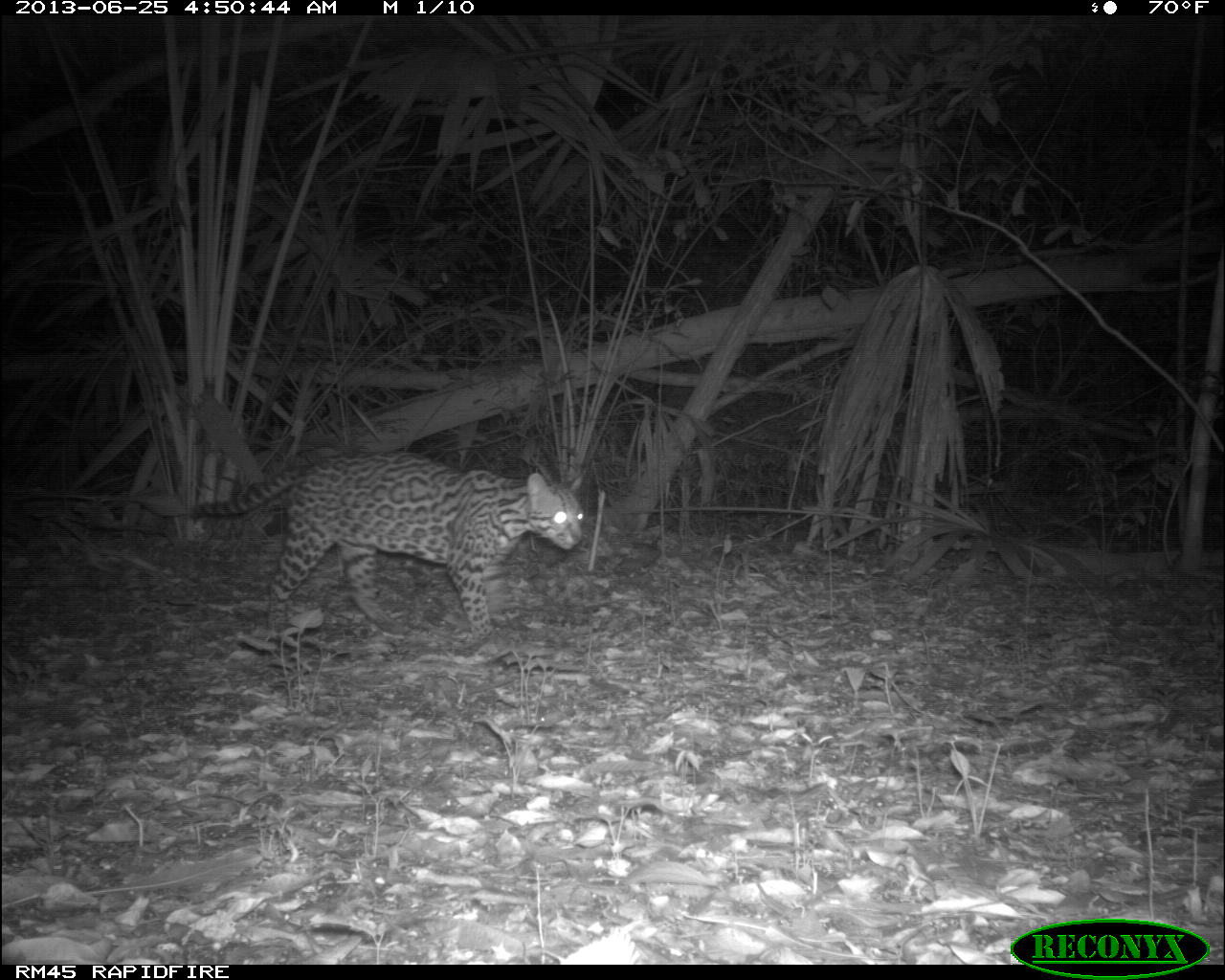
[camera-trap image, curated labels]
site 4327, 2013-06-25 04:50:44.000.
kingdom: Animalia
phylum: Chordata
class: Mammalia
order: Carnivora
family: Felidae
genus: Leopardus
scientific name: Leopardus pardalis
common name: ocelot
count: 1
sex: male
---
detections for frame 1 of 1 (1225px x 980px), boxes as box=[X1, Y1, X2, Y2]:
leopardus pardalis: box=[188, 448, 585, 644]